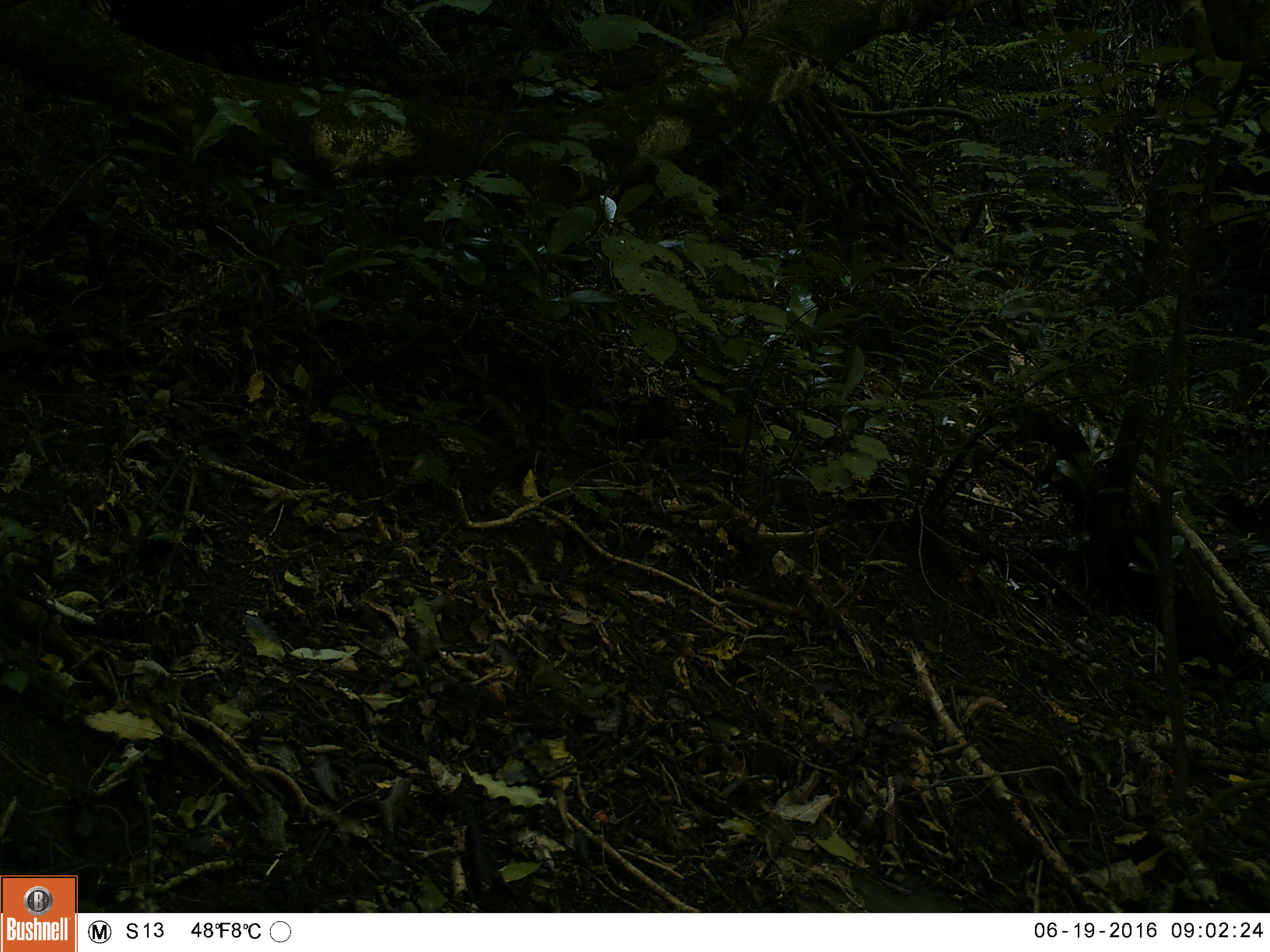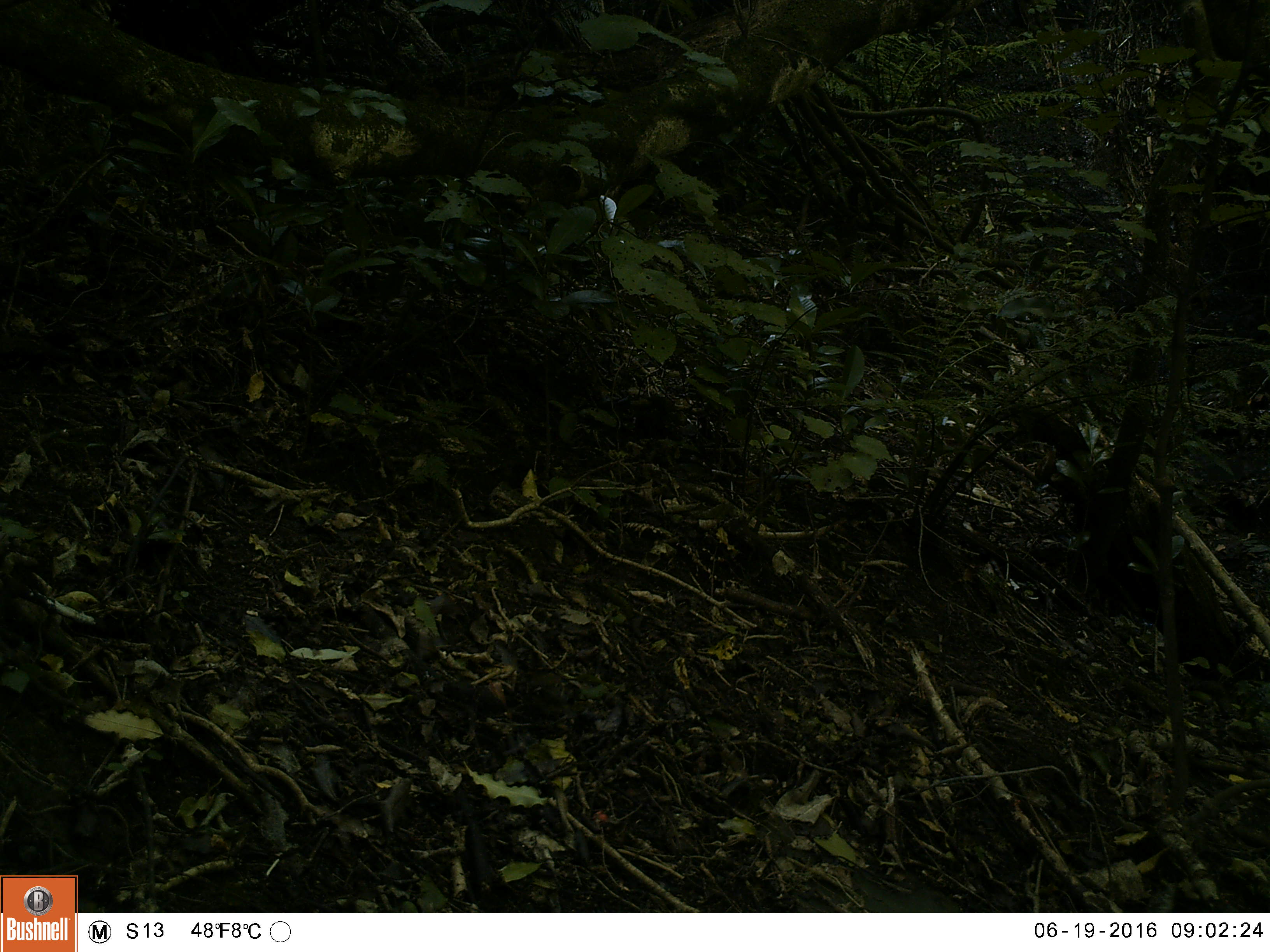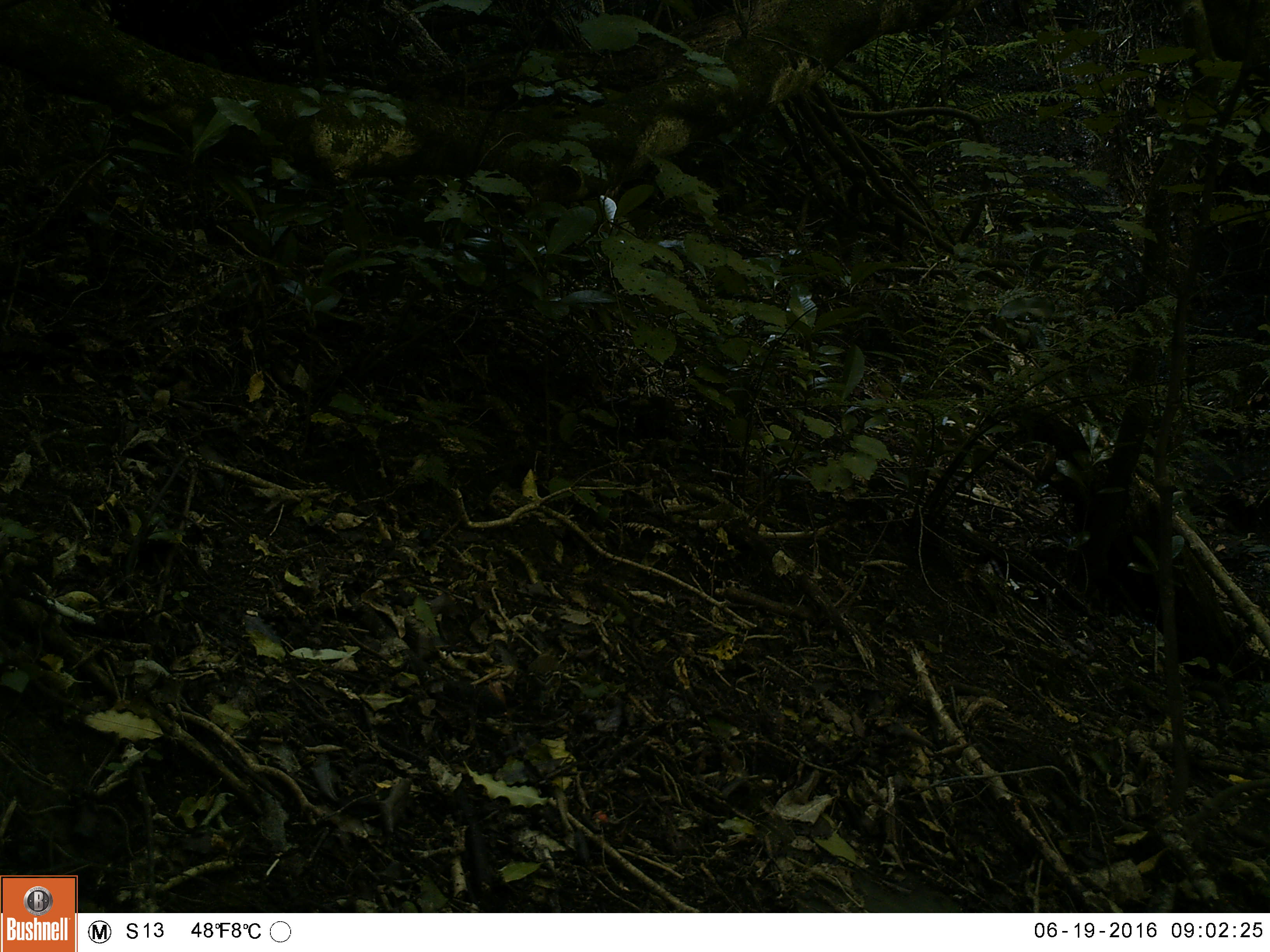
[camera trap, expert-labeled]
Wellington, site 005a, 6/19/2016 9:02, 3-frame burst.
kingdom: Animalia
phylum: Chordata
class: Aves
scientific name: Aves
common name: bird